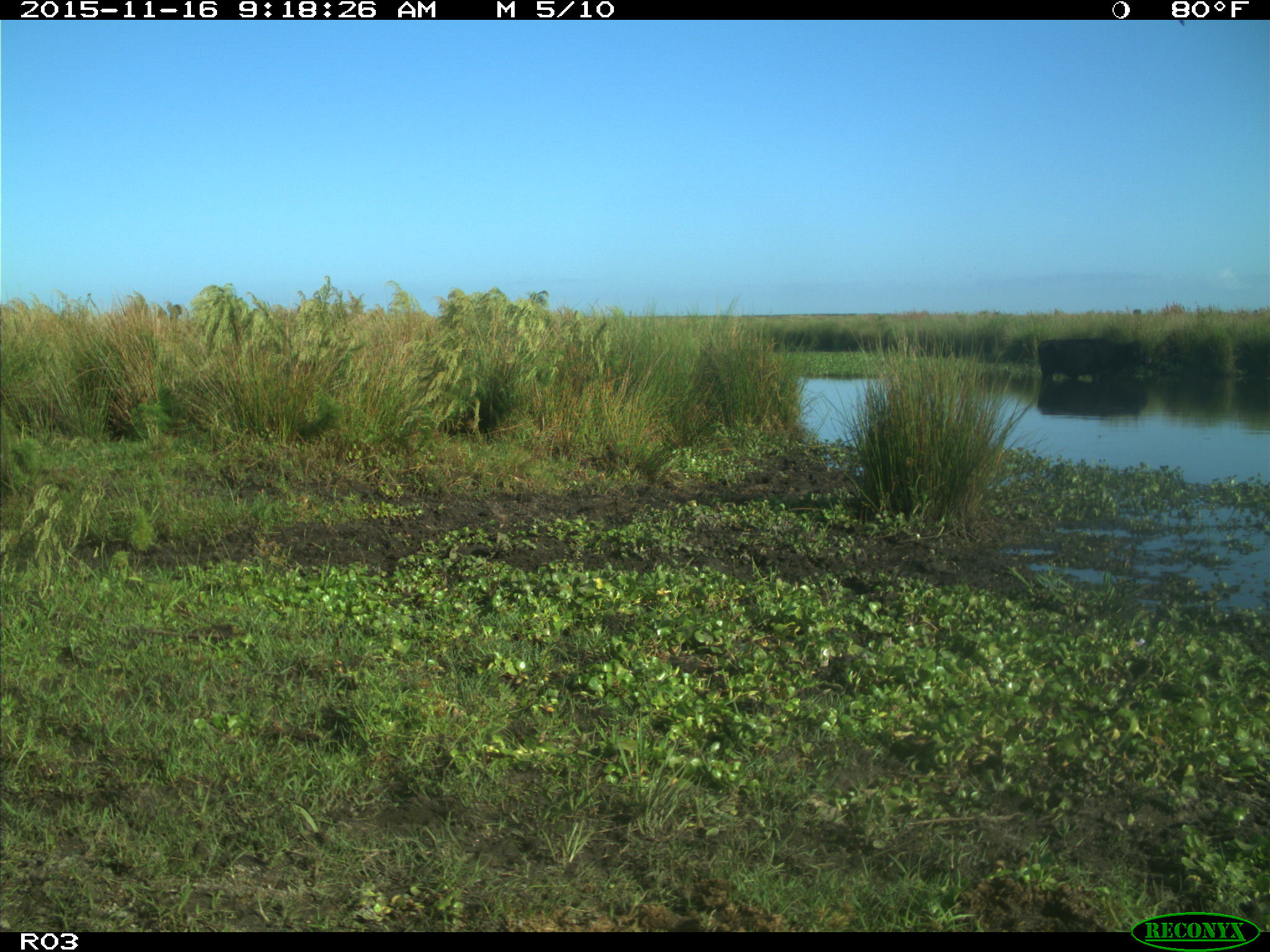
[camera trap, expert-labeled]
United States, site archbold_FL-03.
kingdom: Animalia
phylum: Chordata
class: Mammalia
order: Artiodactyla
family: Bovidae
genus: Bos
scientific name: Bos taurus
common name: domestic cow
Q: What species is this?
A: Bos taurus (domestic cow).